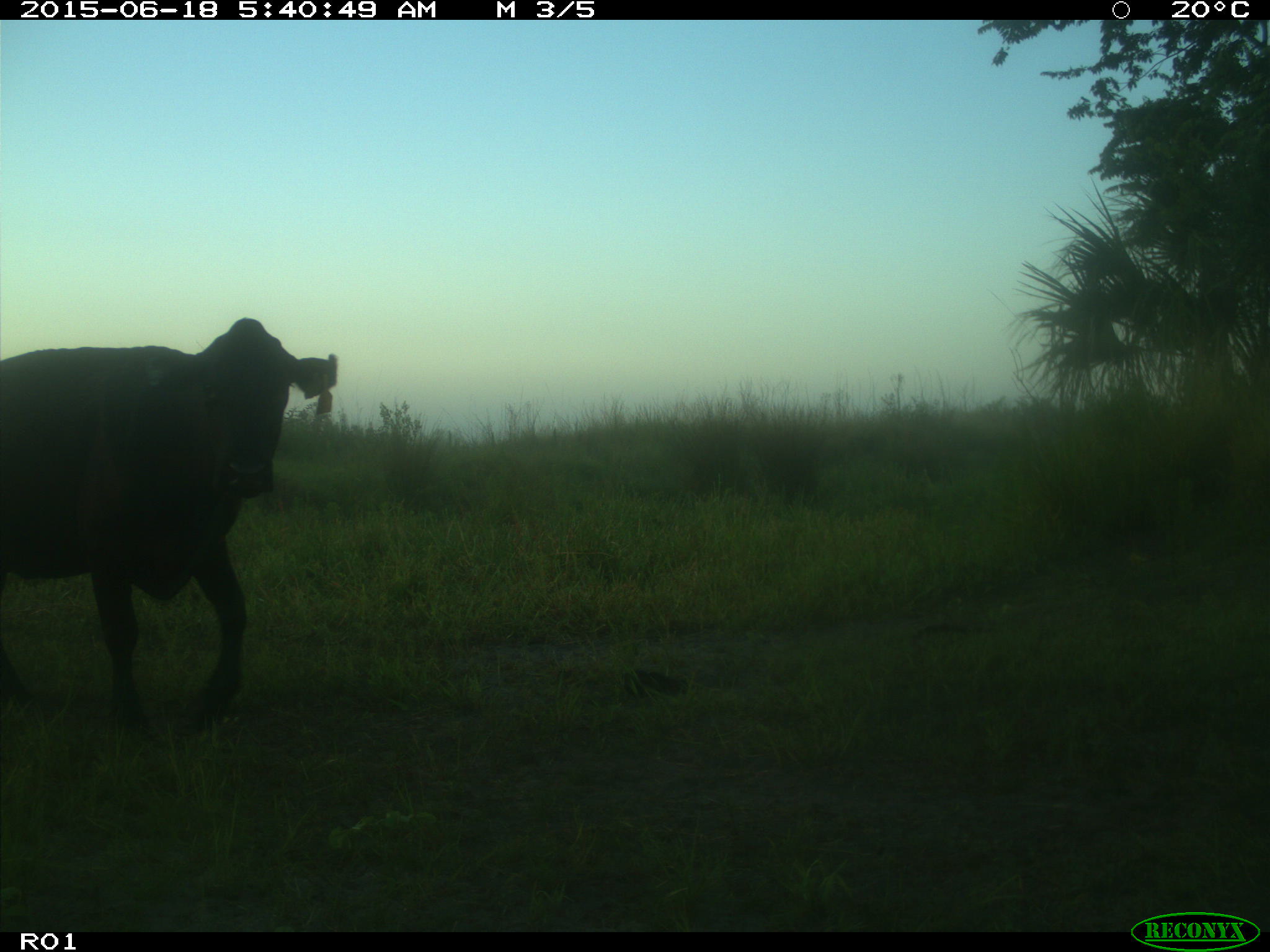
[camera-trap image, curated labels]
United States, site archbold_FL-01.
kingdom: Animalia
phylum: Chordata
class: Mammalia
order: Artiodactyla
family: Bovidae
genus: Bos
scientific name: Bos taurus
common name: domestic cow